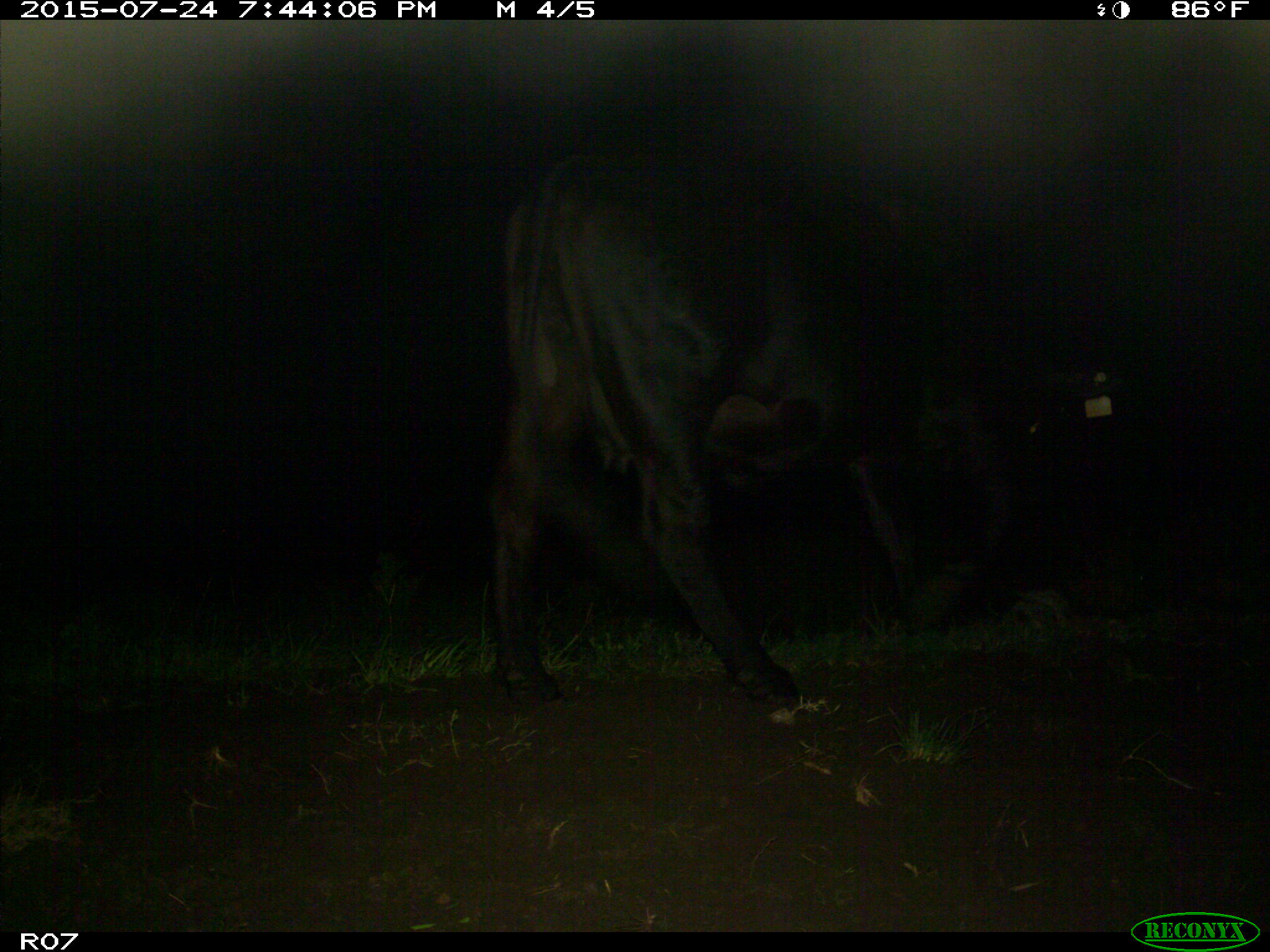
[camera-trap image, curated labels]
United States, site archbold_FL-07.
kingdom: Animalia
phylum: Chordata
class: Mammalia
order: Artiodactyla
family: Bovidae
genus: Bos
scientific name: Bos taurus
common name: domestic cow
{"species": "Bos taurus (domestic cow)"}